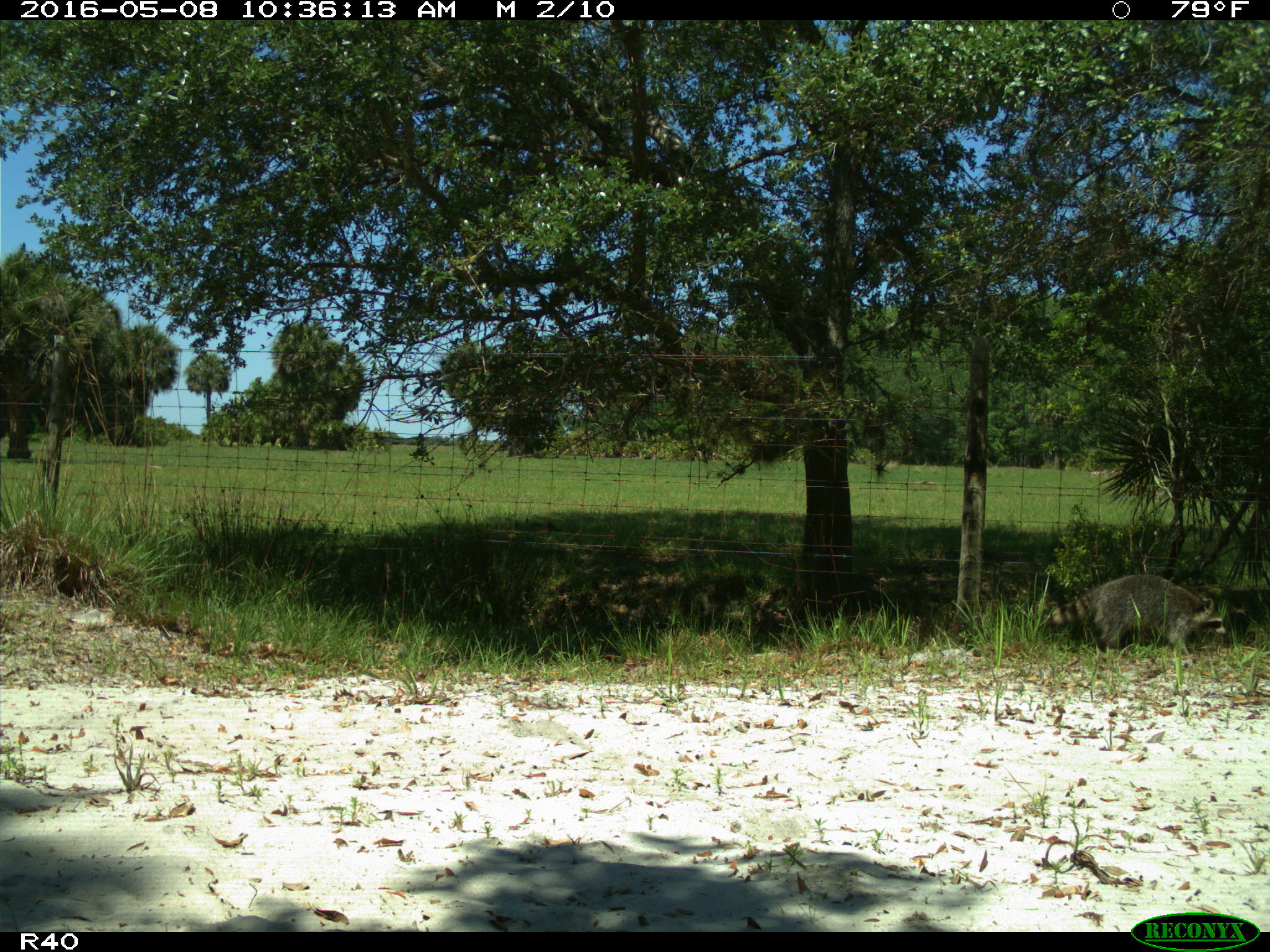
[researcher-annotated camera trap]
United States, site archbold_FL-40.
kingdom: Animalia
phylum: Chordata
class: Mammalia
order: Carnivora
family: Procyonidae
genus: Procyon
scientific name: Procyon lotor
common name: common raccoon